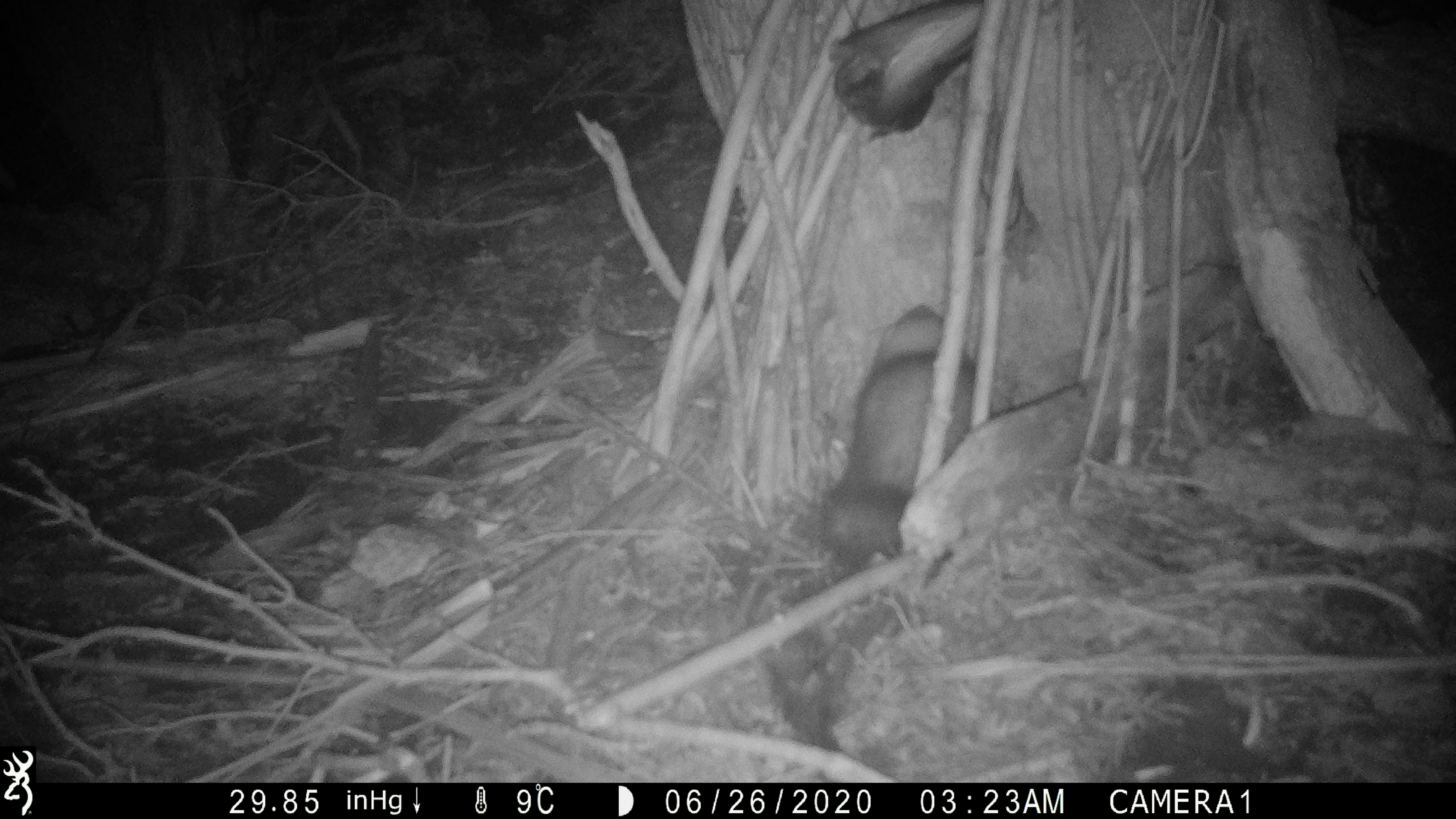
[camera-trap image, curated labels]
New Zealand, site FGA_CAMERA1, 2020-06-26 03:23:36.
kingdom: Animalia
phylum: Chordata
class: Mammalia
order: Carnivora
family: Mustelidae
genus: Mustela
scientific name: Mustela furo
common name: ferret